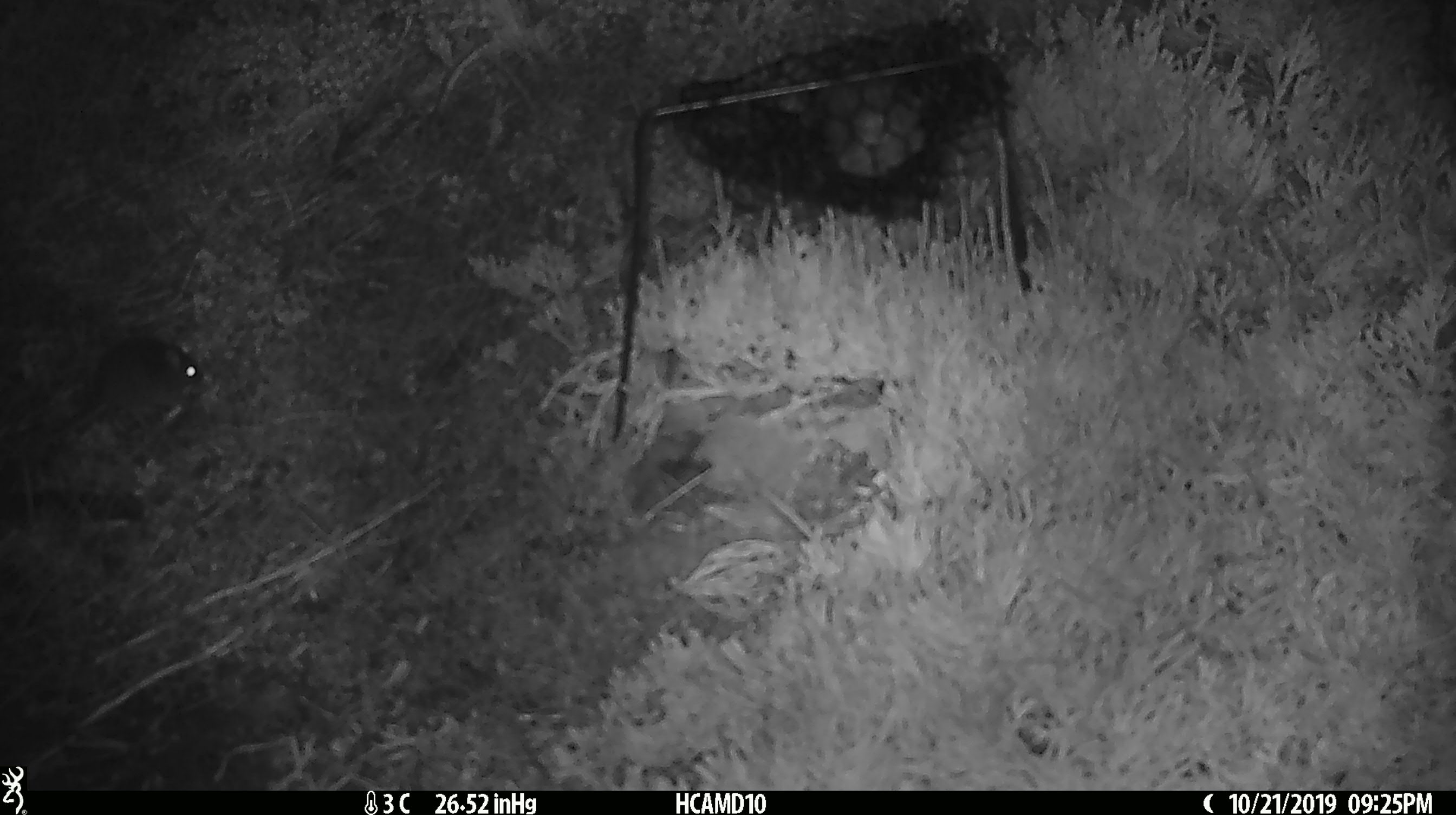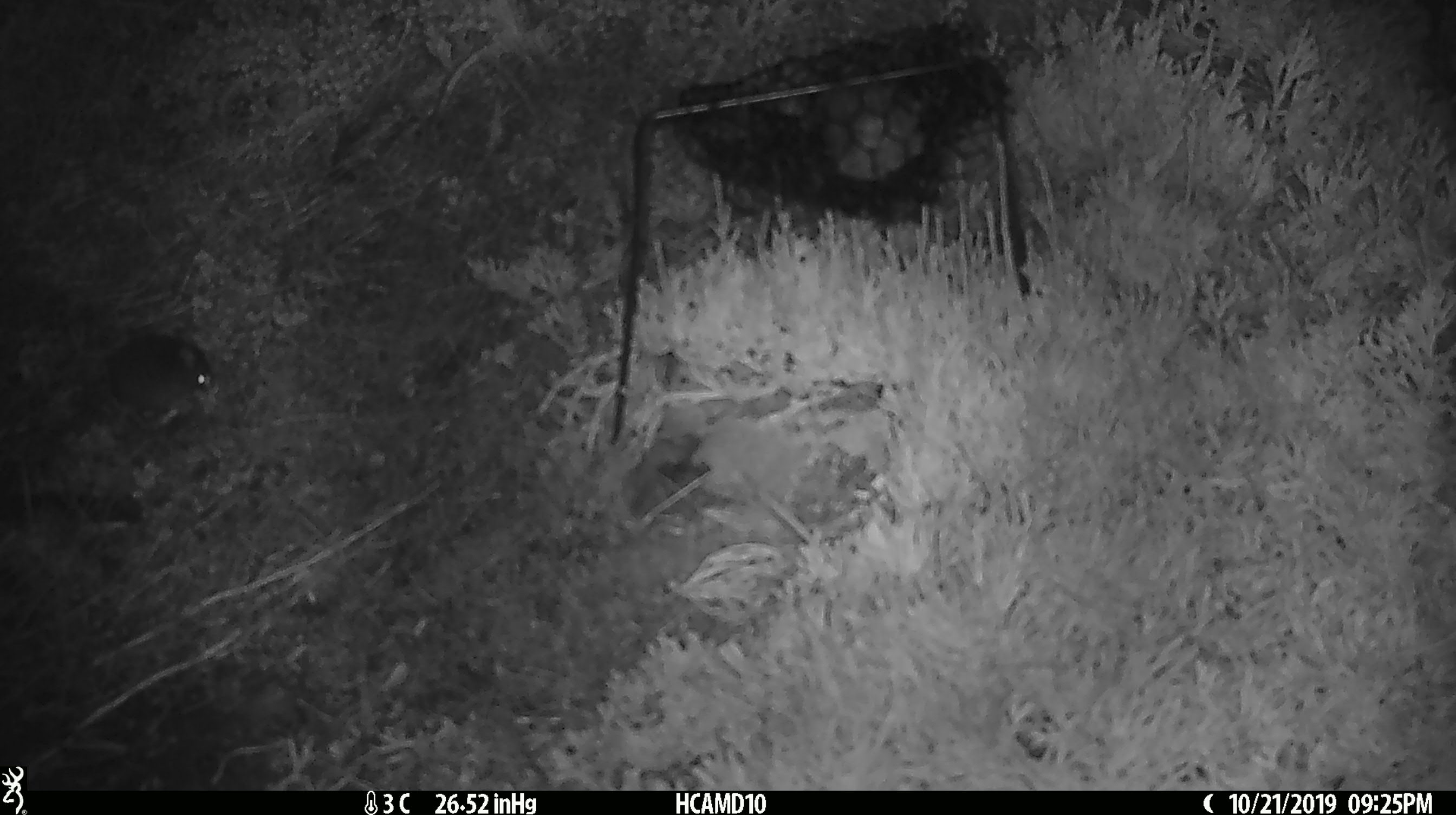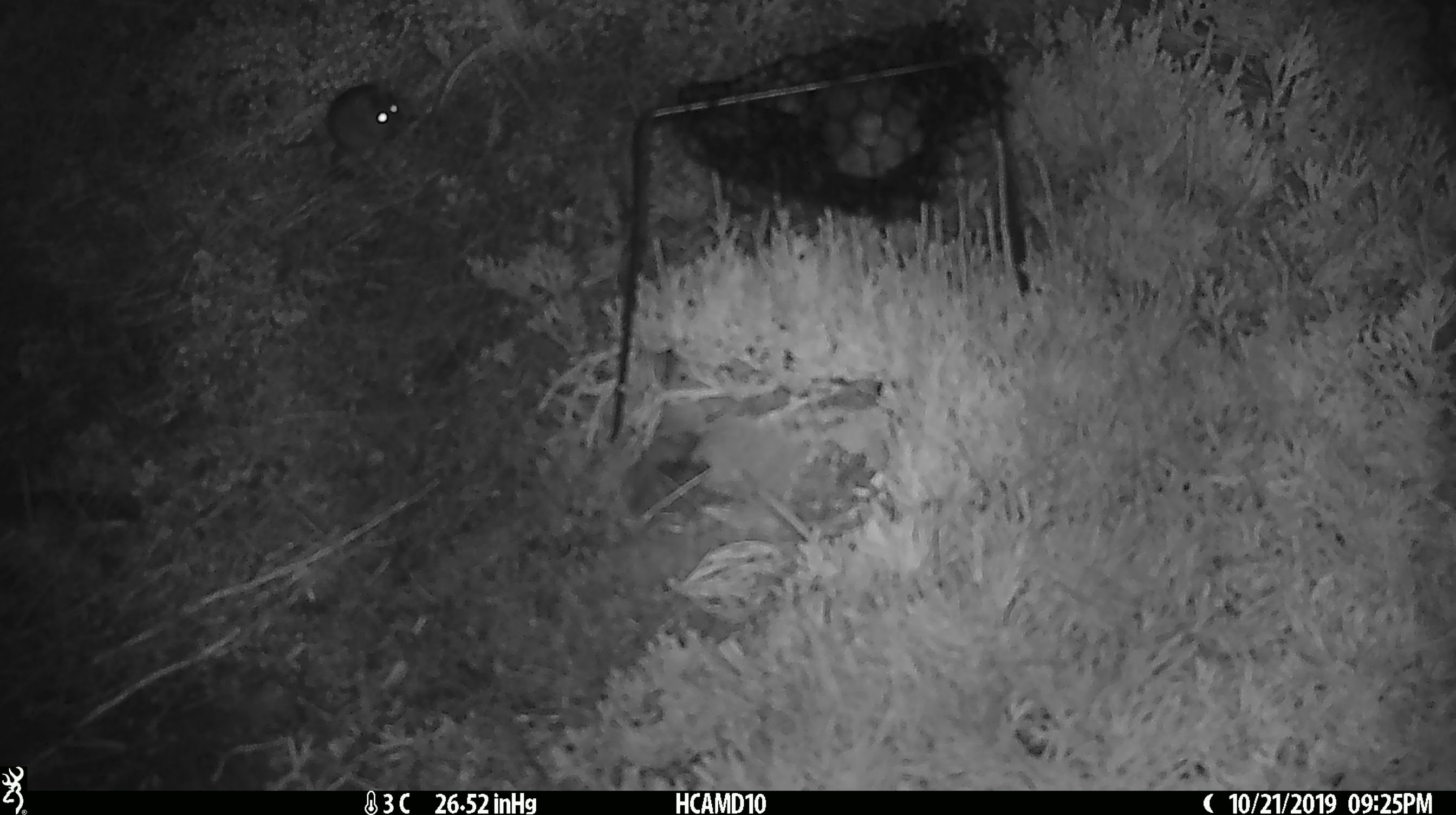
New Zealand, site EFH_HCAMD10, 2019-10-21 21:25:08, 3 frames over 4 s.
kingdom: Animalia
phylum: Chordata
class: Mammalia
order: Rodentia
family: Muridae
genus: Mus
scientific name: Mus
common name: mouse